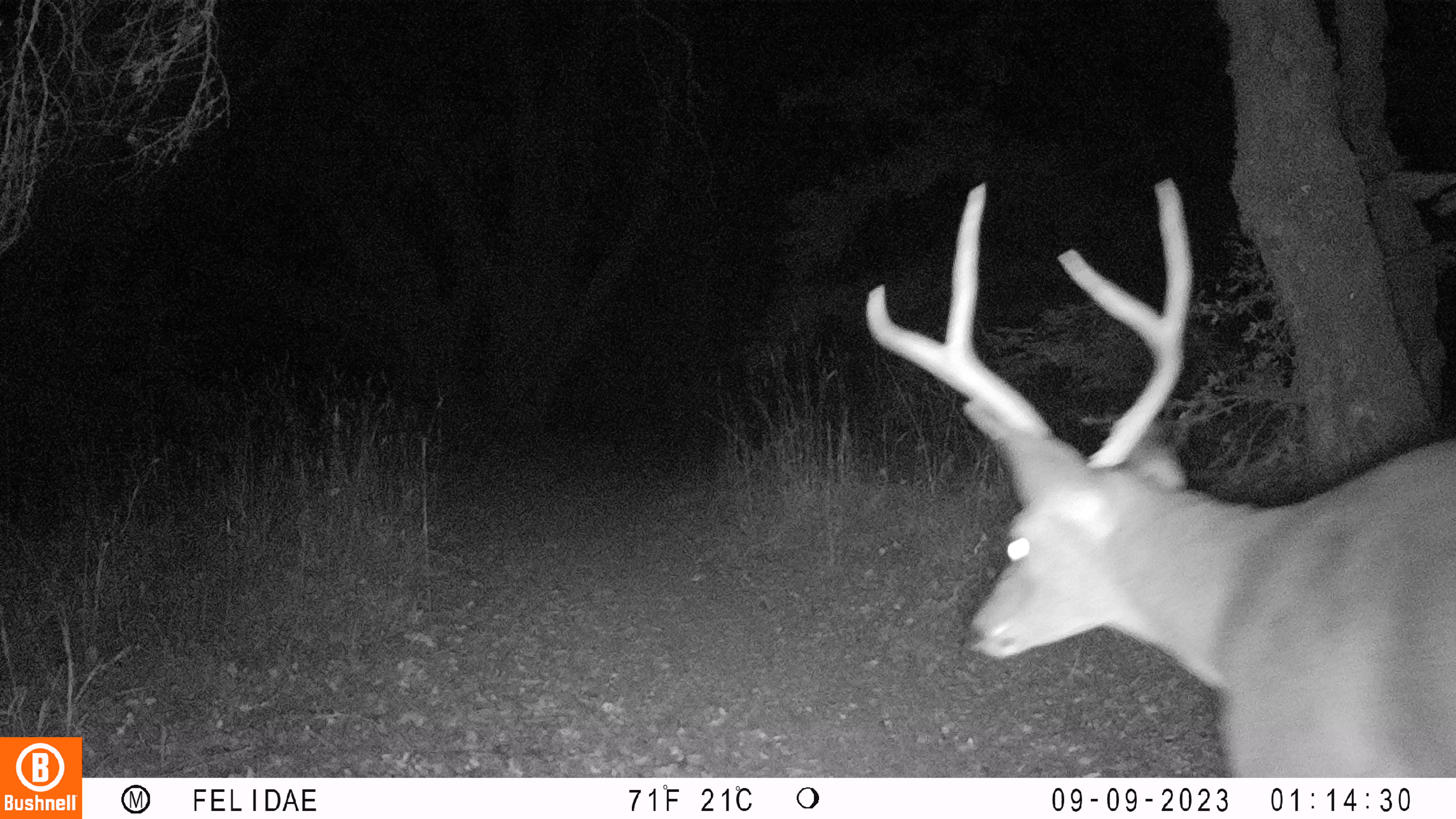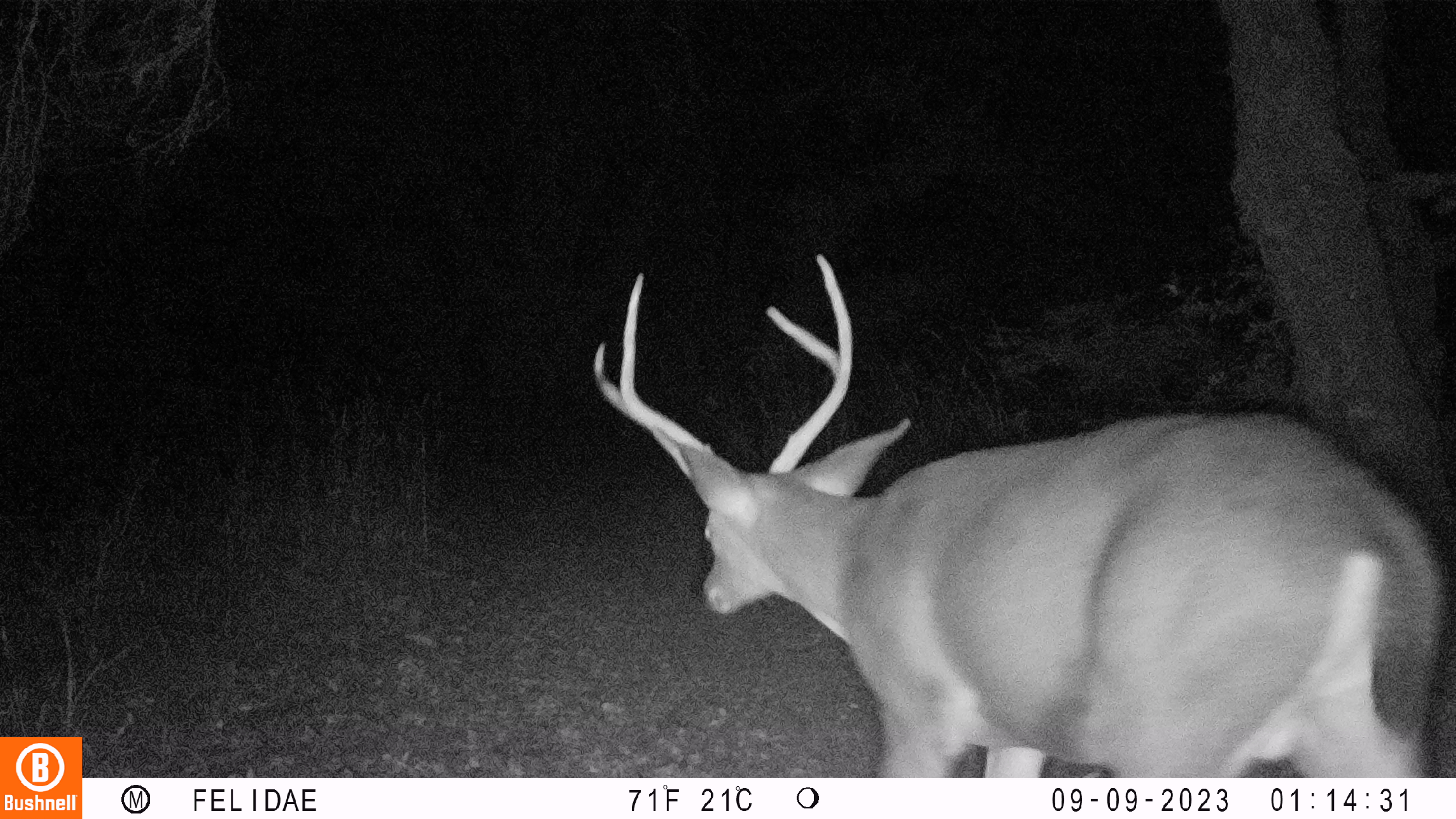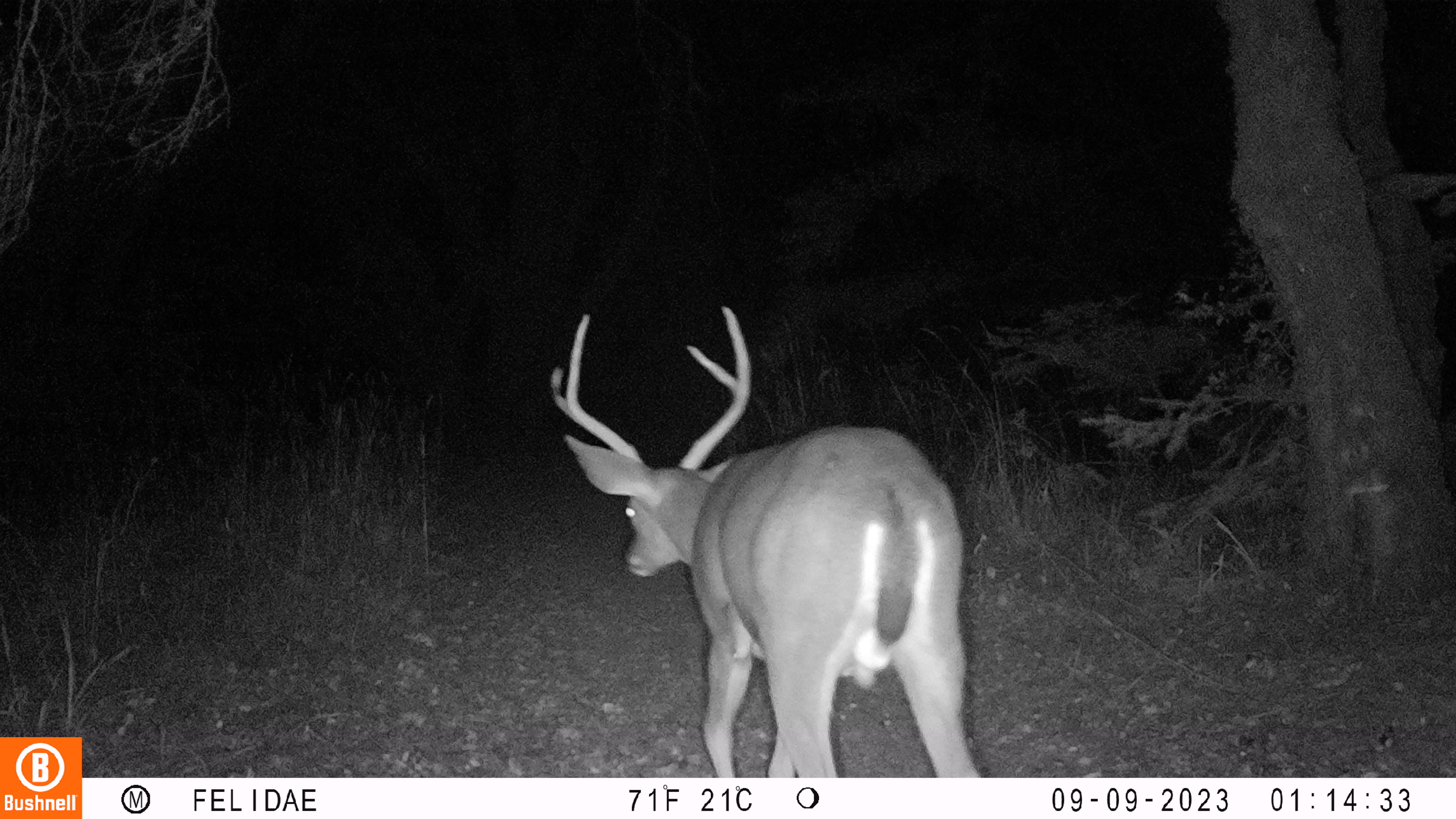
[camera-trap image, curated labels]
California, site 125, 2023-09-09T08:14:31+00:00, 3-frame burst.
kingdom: Animalia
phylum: Chordata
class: Mammalia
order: Artiodactyla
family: Cervidae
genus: Odocoileus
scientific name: Odocoileus hemionus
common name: mule deer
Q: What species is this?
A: Mule deer (Odocoileus hemionus).